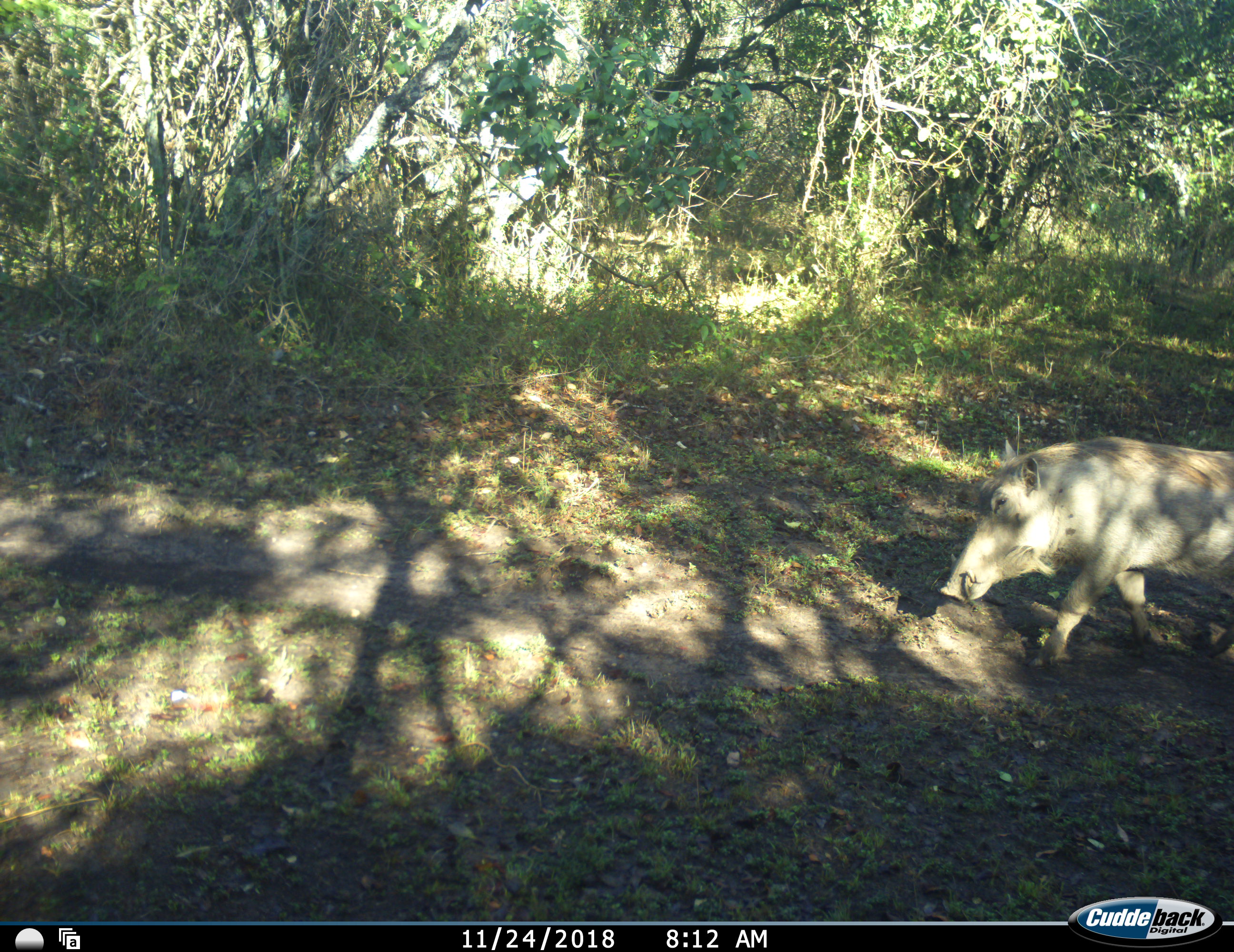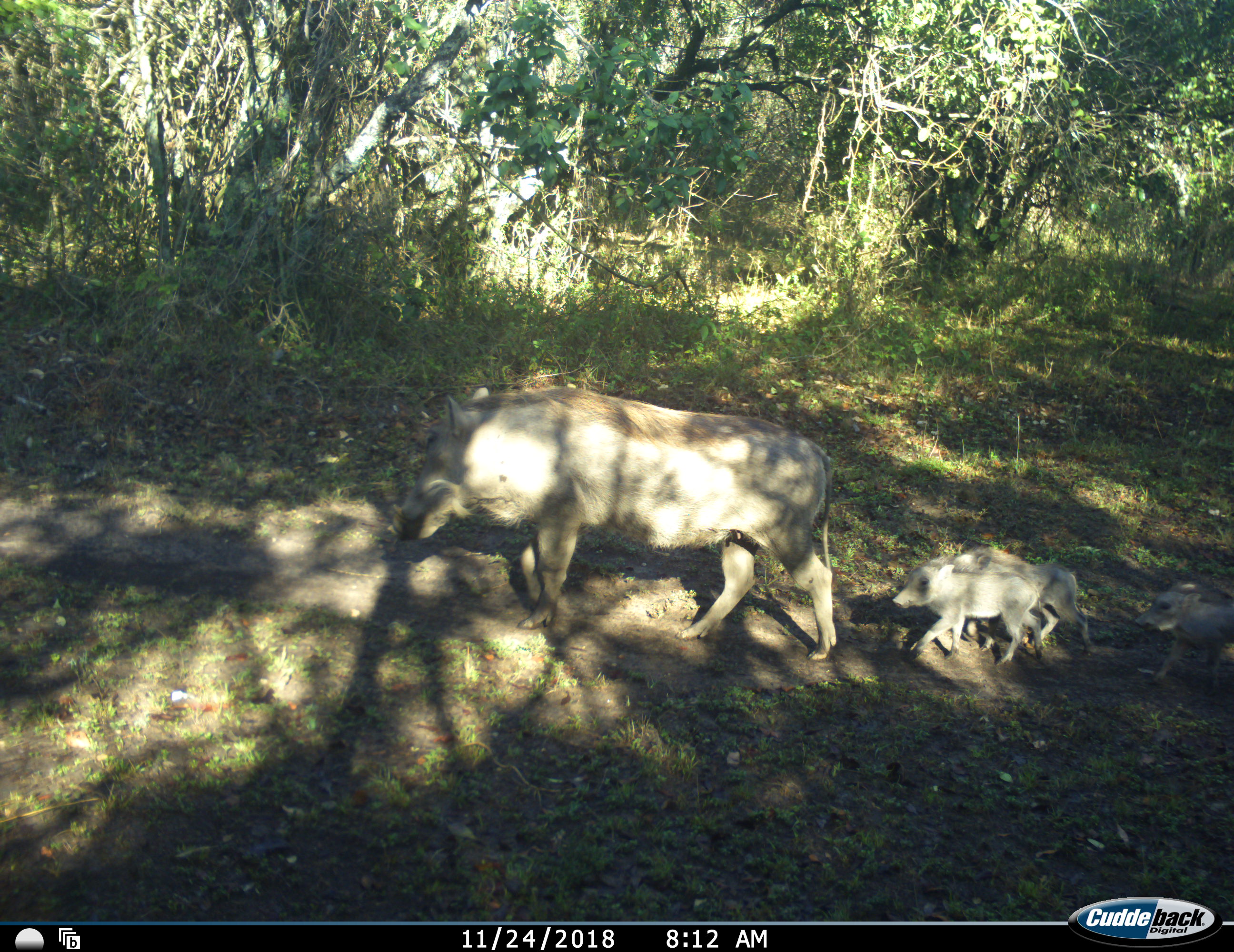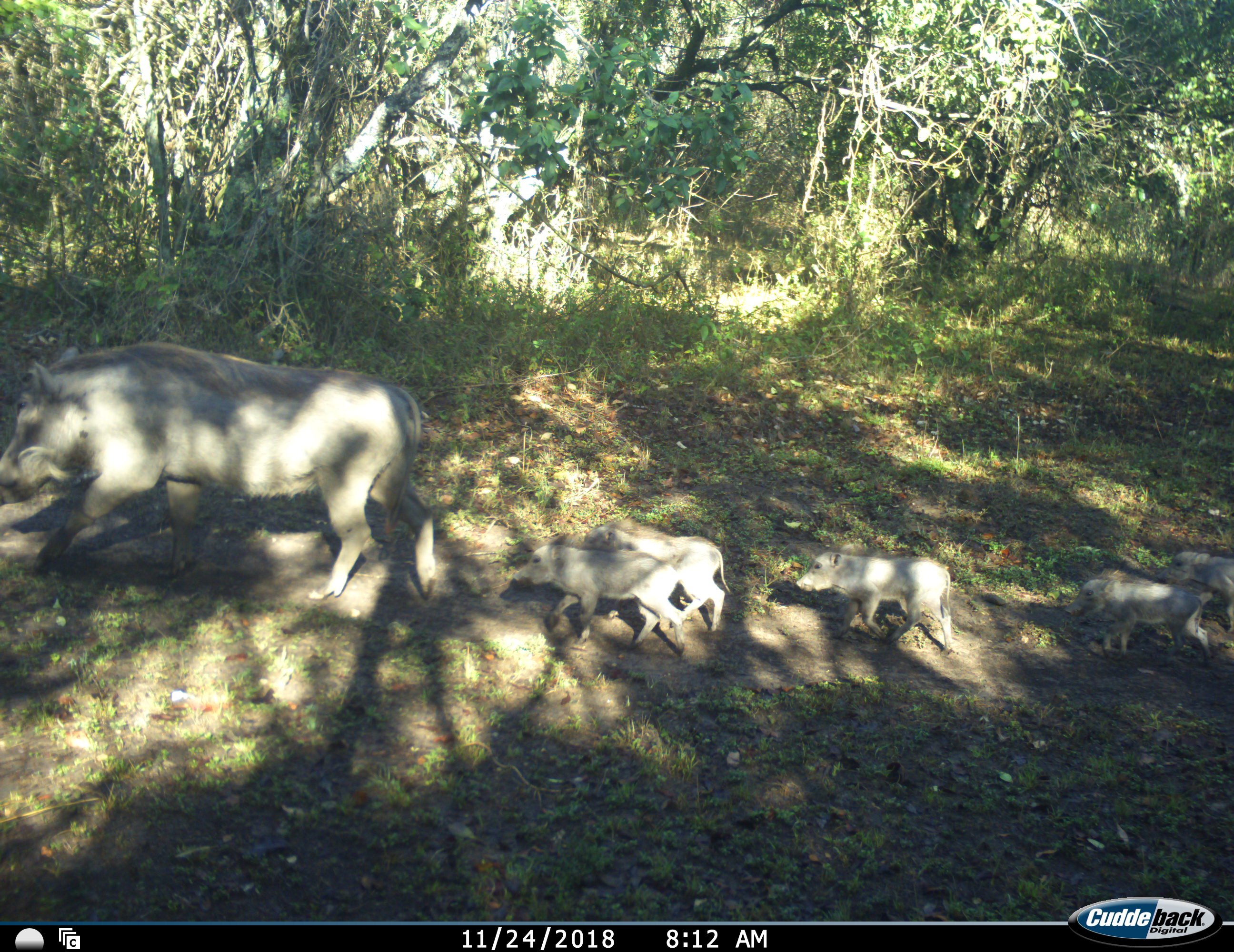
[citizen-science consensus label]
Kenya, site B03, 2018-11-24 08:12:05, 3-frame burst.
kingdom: Animalia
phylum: Chordata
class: Mammalia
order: Artiodactyla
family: Suidae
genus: Phacochoerus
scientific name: Phacochoerus africanus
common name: warthog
Warthog (Phacochoerus africanus), count 6. Behavior (volunteer vote fractions): standing 10%, resting 0%, moving 100%, interacting 0%. Young present (vote fraction): 90%. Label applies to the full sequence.